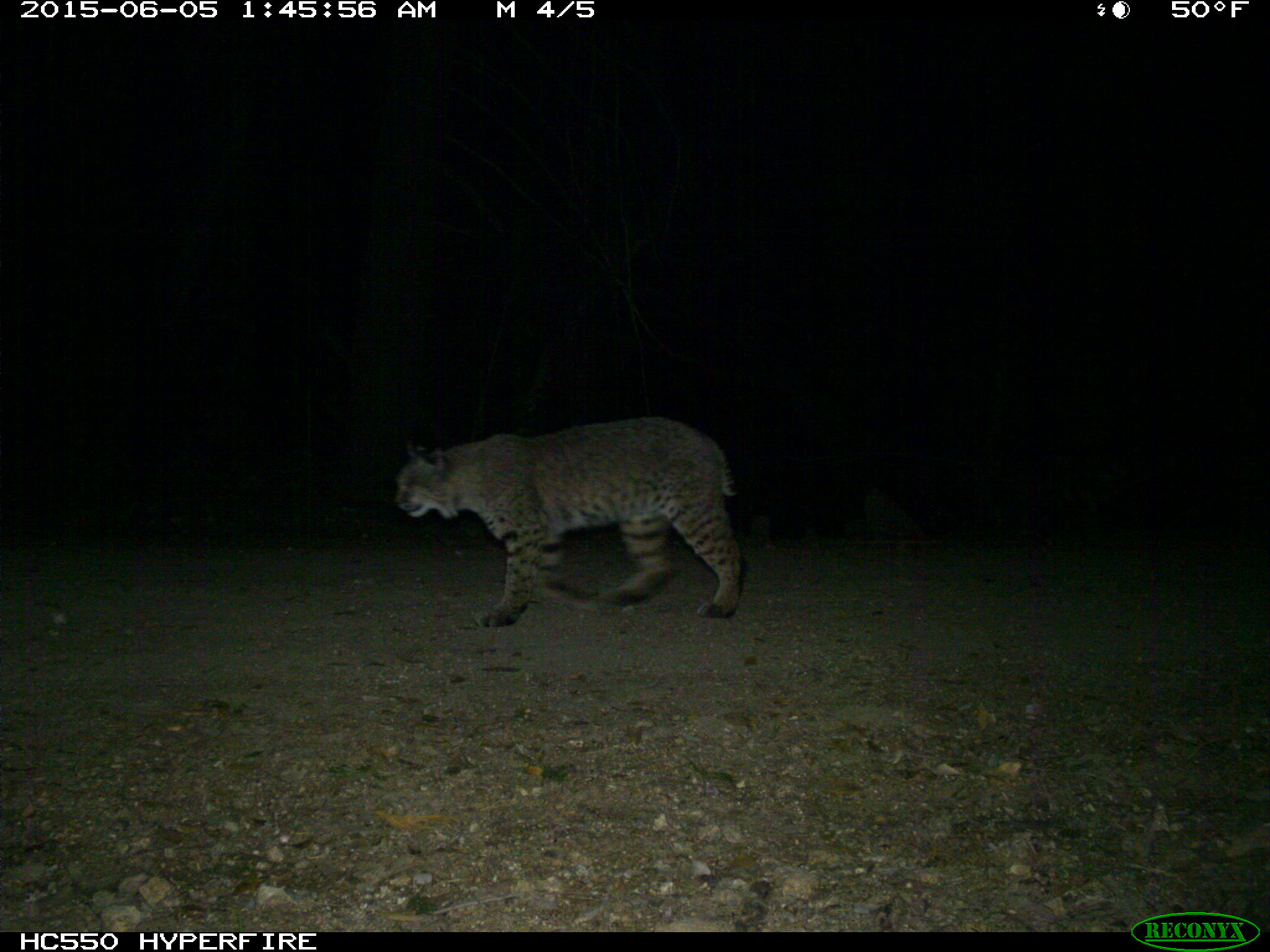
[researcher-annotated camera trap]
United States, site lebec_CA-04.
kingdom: Animalia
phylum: Chordata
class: Mammalia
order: Carnivora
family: Felidae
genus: Lynx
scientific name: Lynx rufus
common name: bobcat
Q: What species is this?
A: Lynx rufus (bobcat).